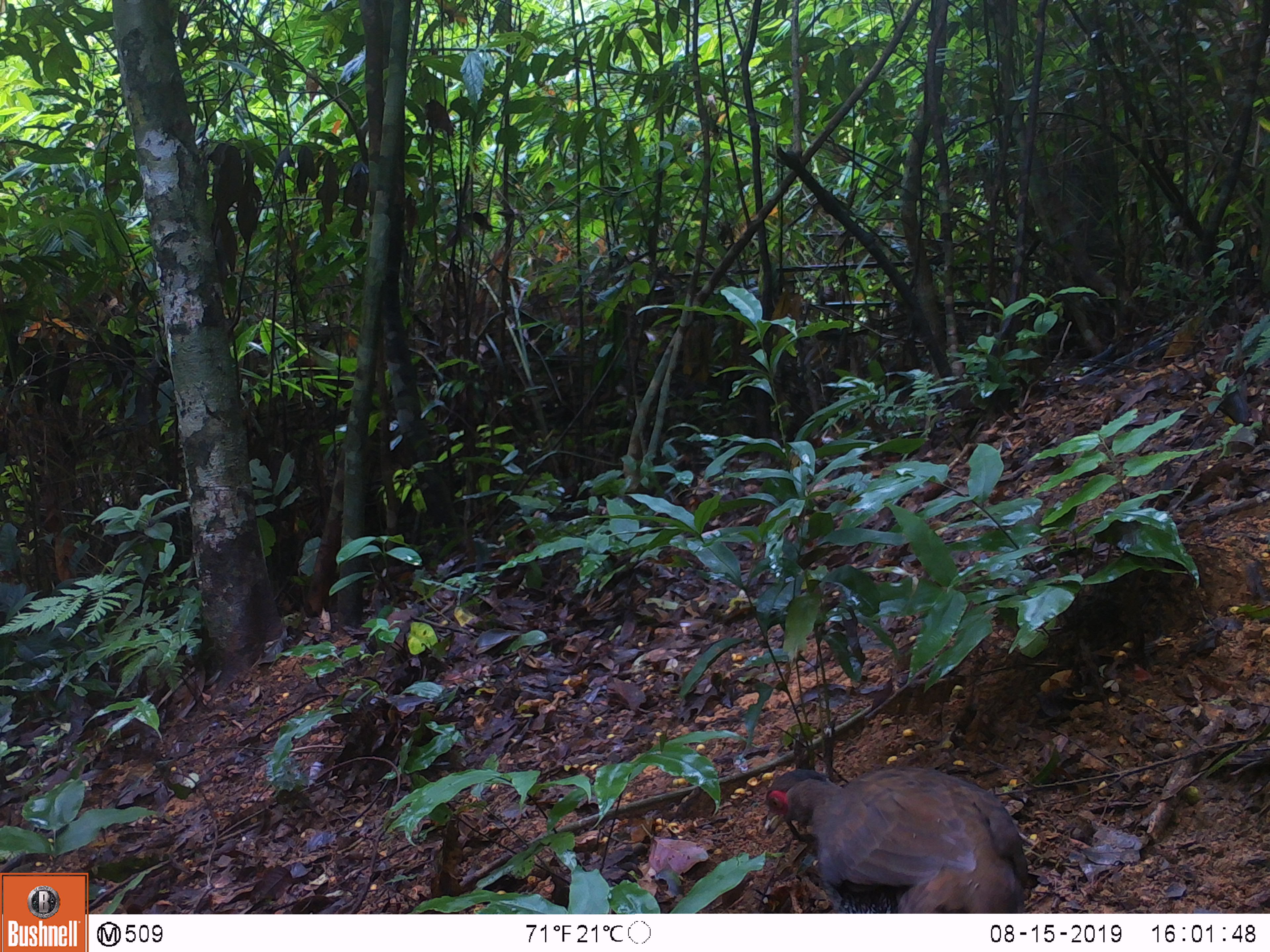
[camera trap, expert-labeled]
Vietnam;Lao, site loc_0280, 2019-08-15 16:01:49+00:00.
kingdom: Animalia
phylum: Chordata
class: Aves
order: Galliformes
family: Phasianidae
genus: Lophura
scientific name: Lophura nycthemera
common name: silver pheasant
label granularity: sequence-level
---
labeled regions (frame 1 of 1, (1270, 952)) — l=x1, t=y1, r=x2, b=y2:
silver pheasant: l=760, t=767, r=1026, b=912